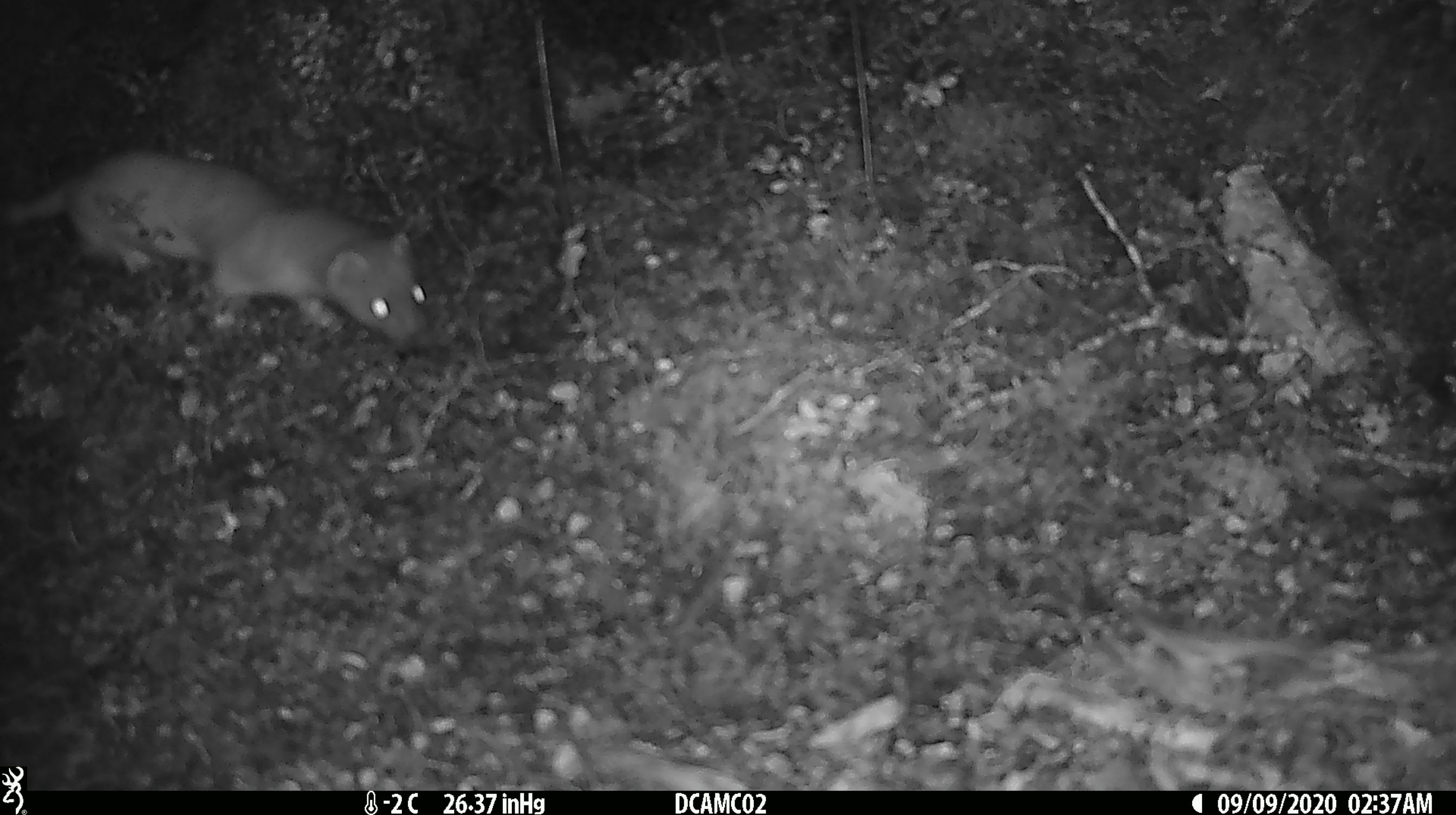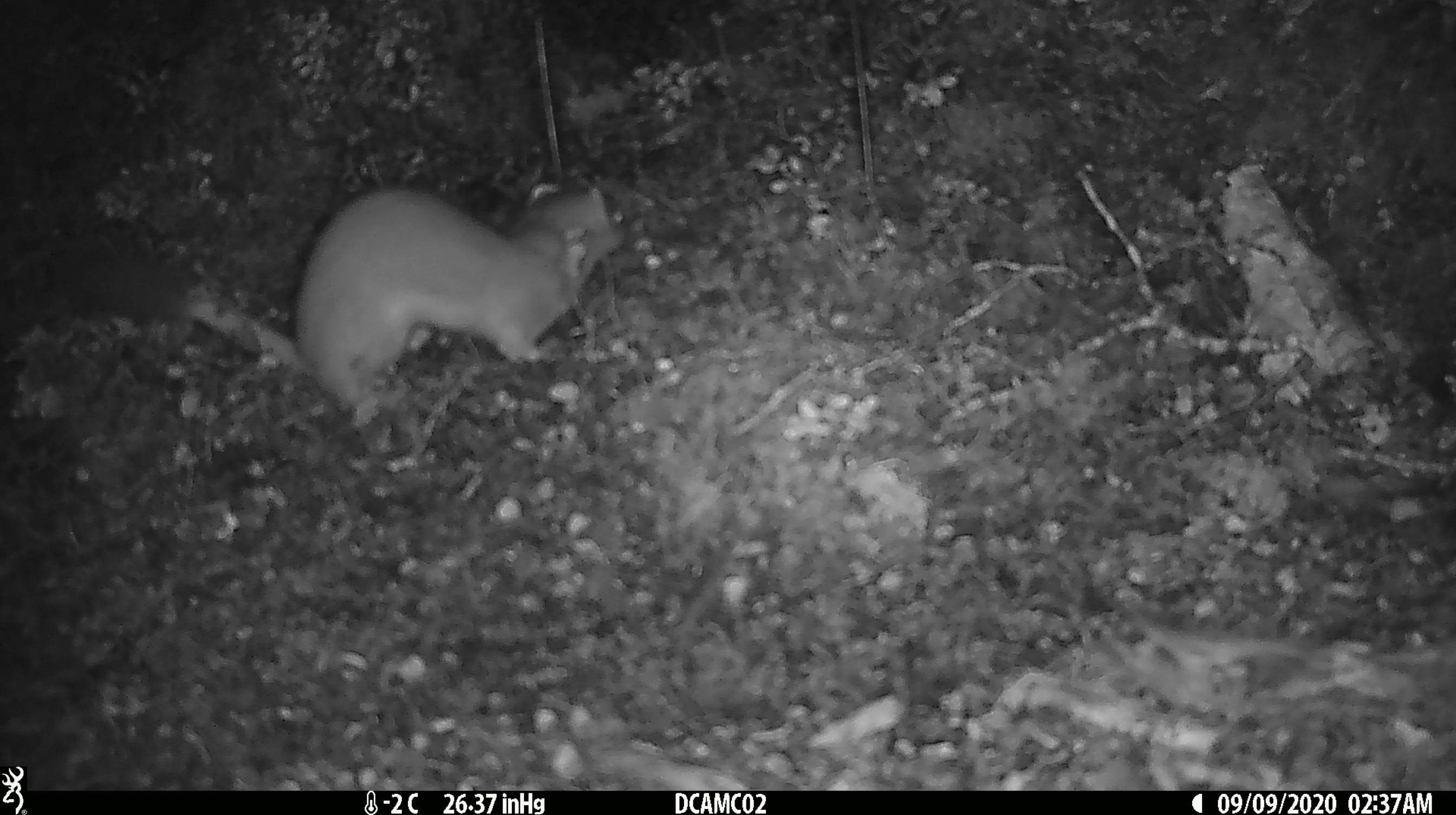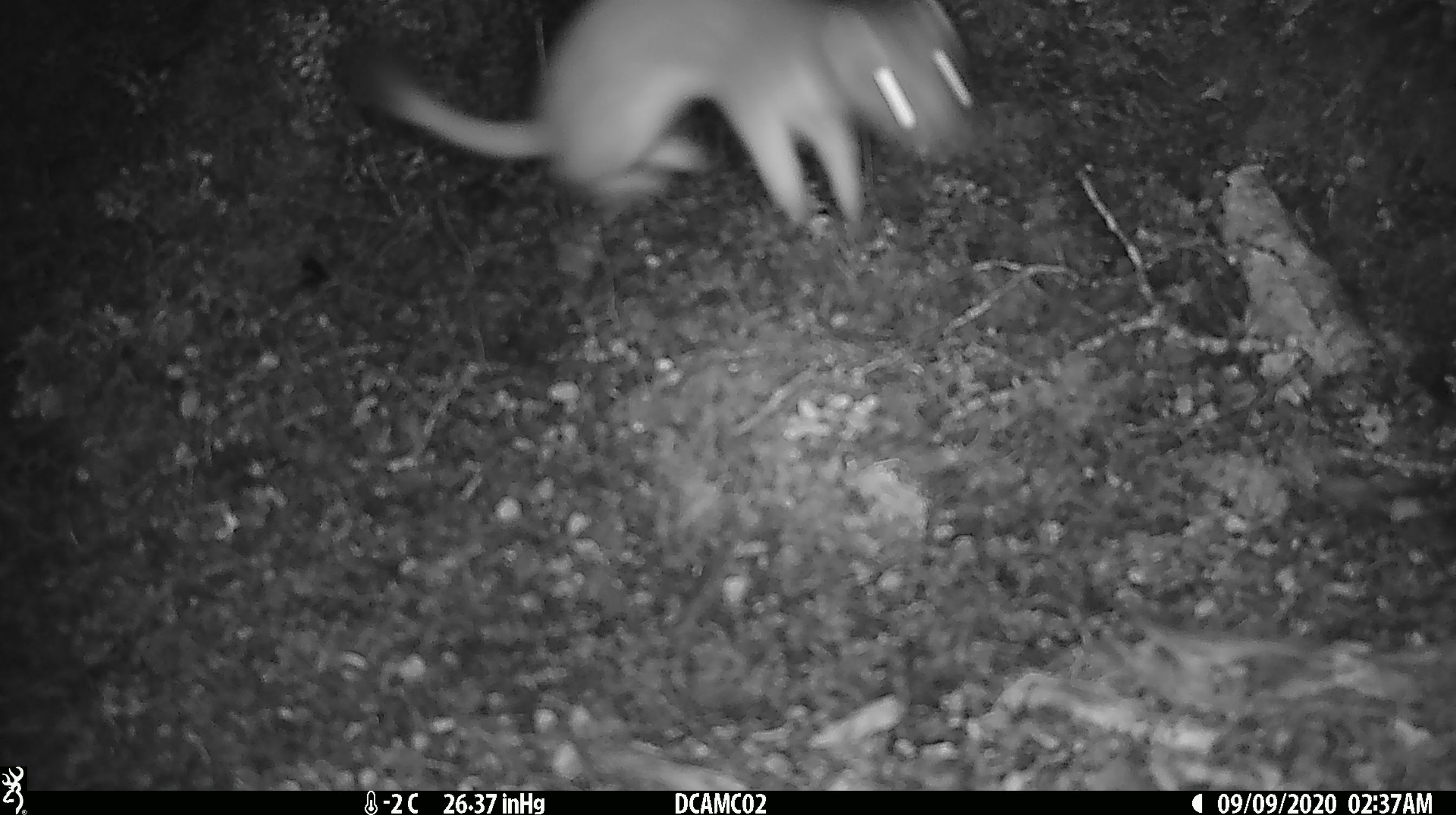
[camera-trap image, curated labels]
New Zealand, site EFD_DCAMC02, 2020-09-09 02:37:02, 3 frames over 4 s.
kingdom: Animalia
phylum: Chordata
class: Mammalia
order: Carnivora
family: Mustelidae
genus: Mustela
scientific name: Mustela erminea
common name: stoat